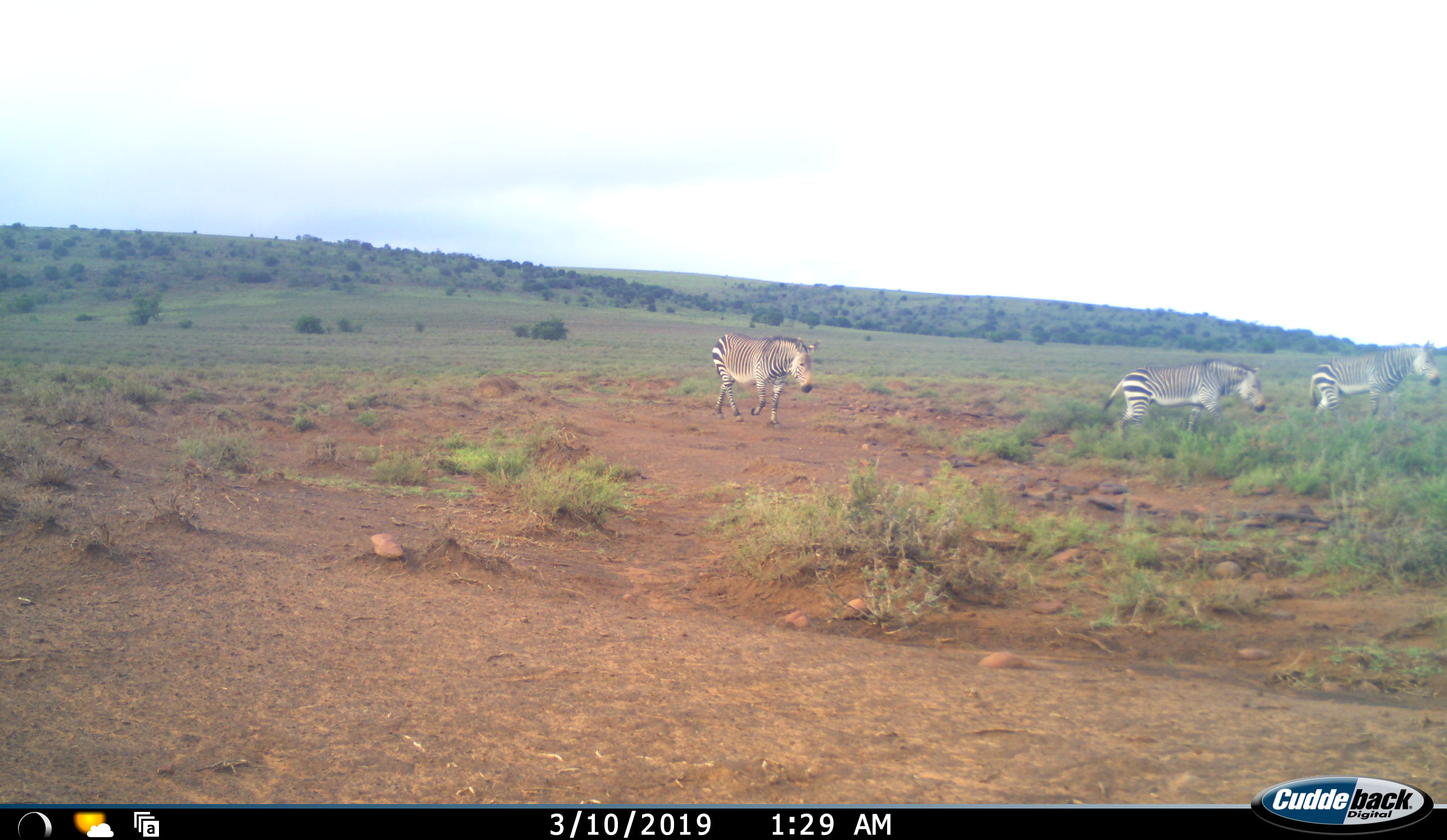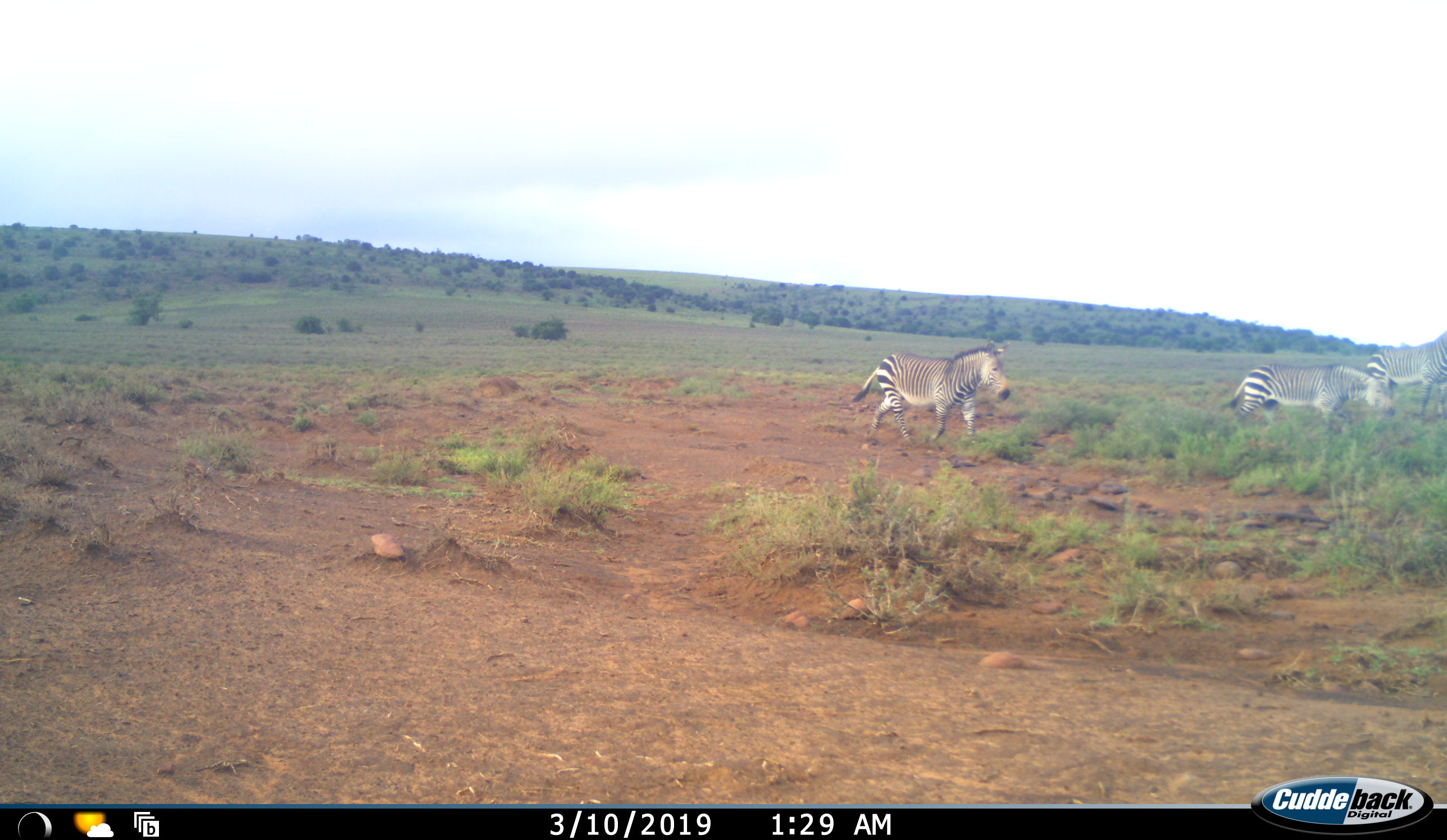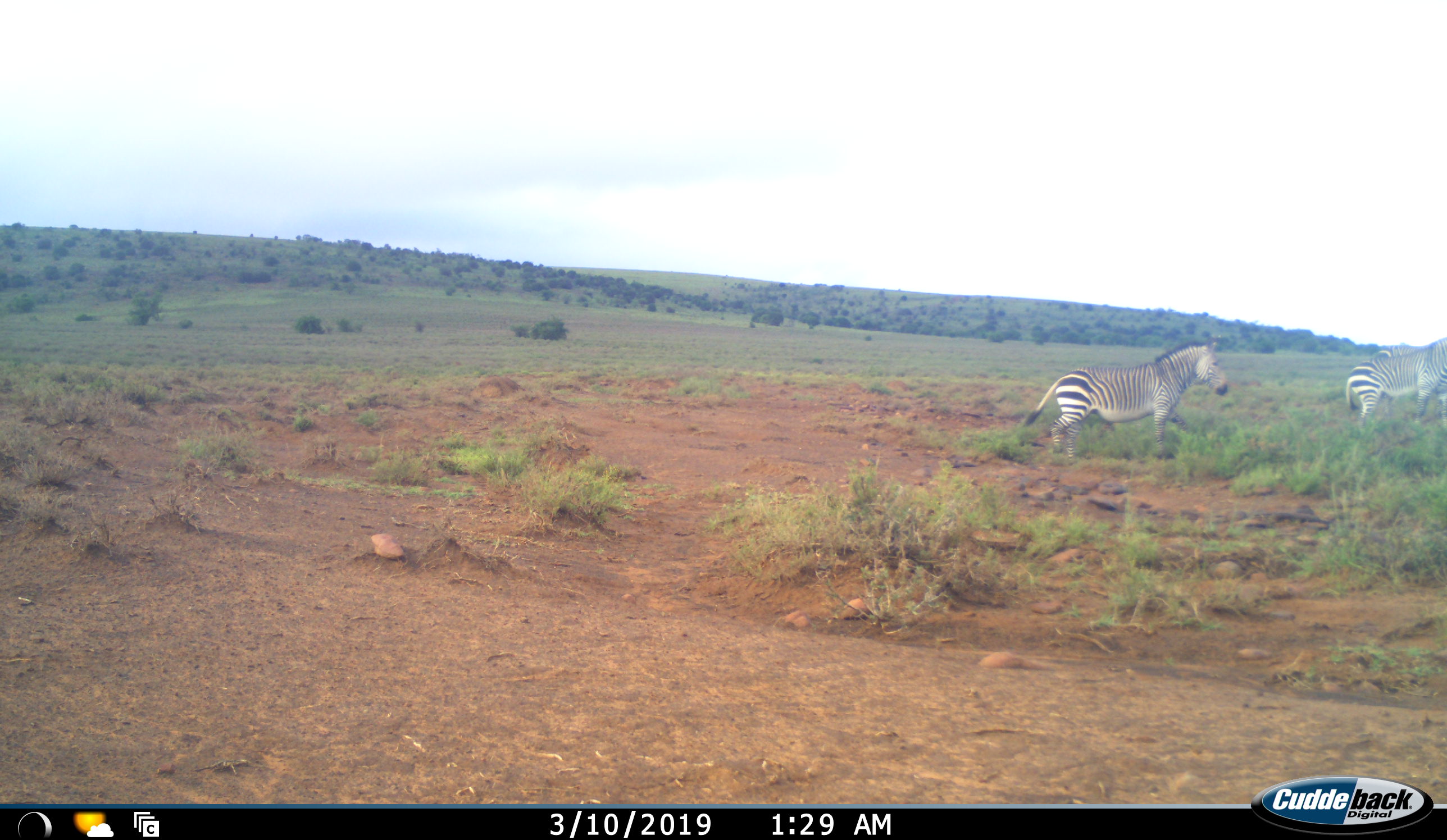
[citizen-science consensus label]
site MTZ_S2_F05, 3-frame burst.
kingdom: Animalia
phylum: Chordata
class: Mammalia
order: Perissodactyla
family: Equidae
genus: Equus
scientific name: Equus zebra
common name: mountain zebra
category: zebramountain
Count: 3.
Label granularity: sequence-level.